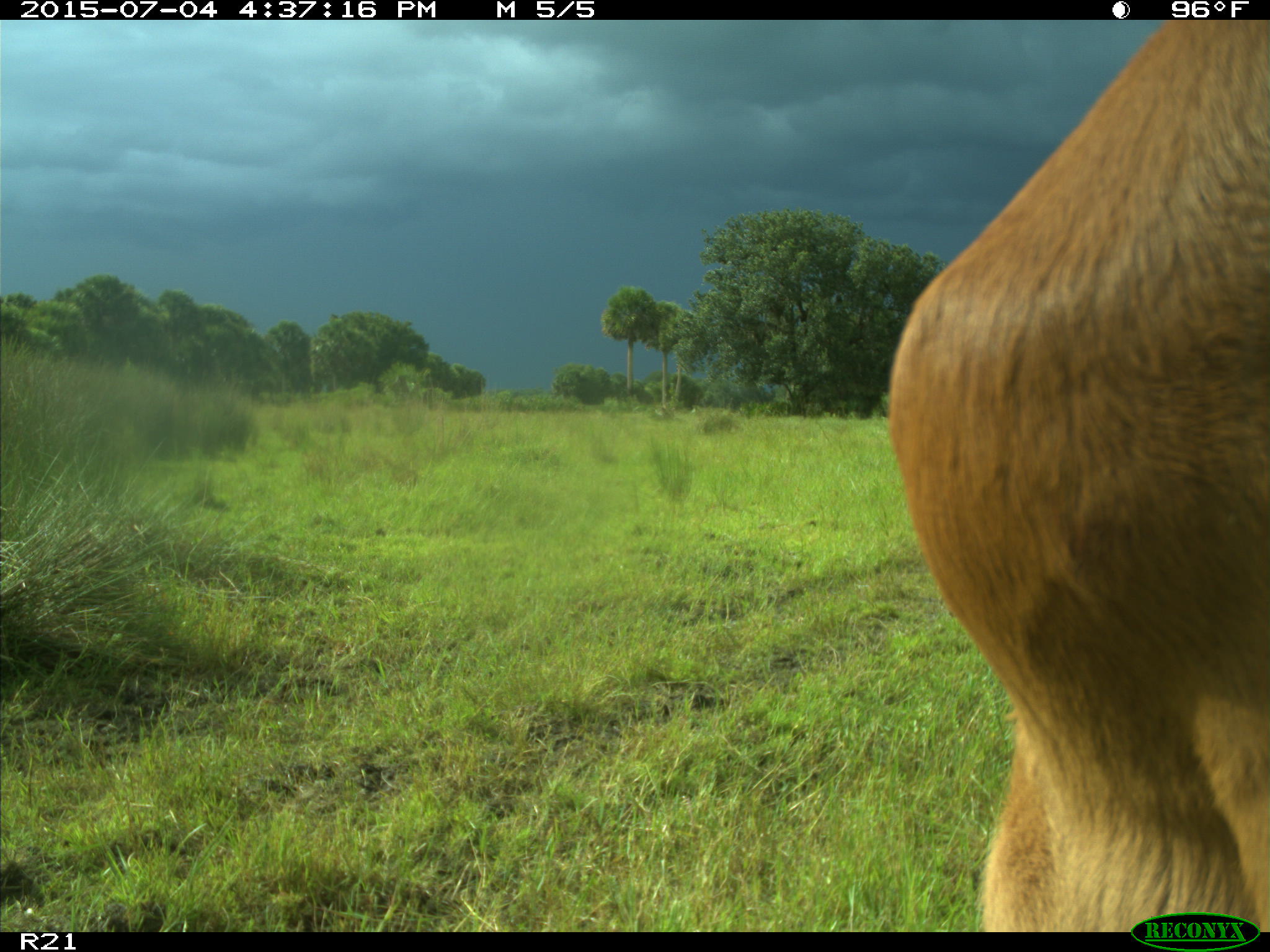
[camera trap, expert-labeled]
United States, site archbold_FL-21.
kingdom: Animalia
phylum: Chordata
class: Mammalia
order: Artiodactyla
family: Bovidae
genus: Bos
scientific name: Bos taurus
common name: domestic cow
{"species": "Bos taurus (domestic cow)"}